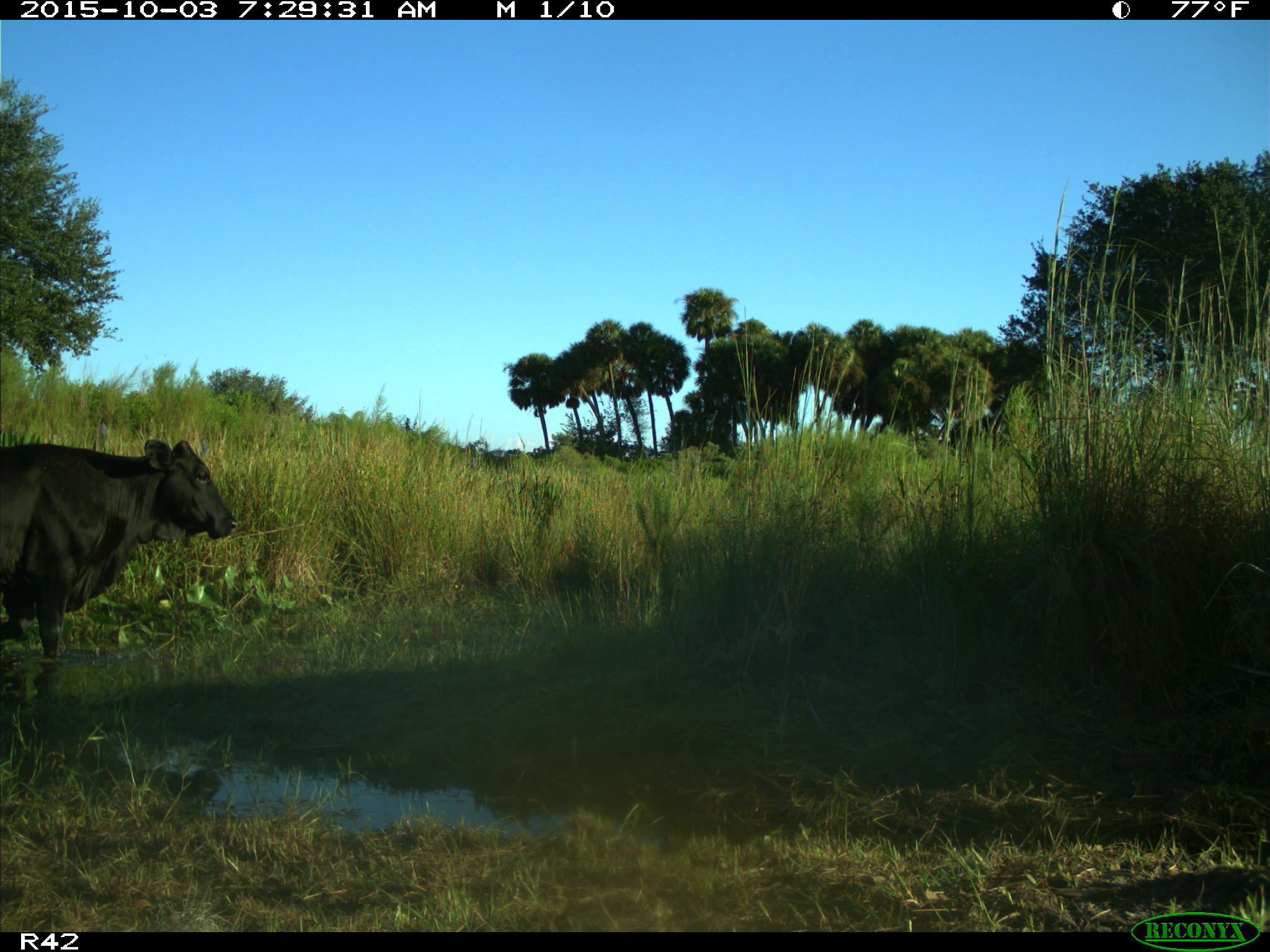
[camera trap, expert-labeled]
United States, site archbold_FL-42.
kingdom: Animalia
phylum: Chordata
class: Mammalia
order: Artiodactyla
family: Bovidae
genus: Bos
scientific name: Bos taurus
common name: domestic cow